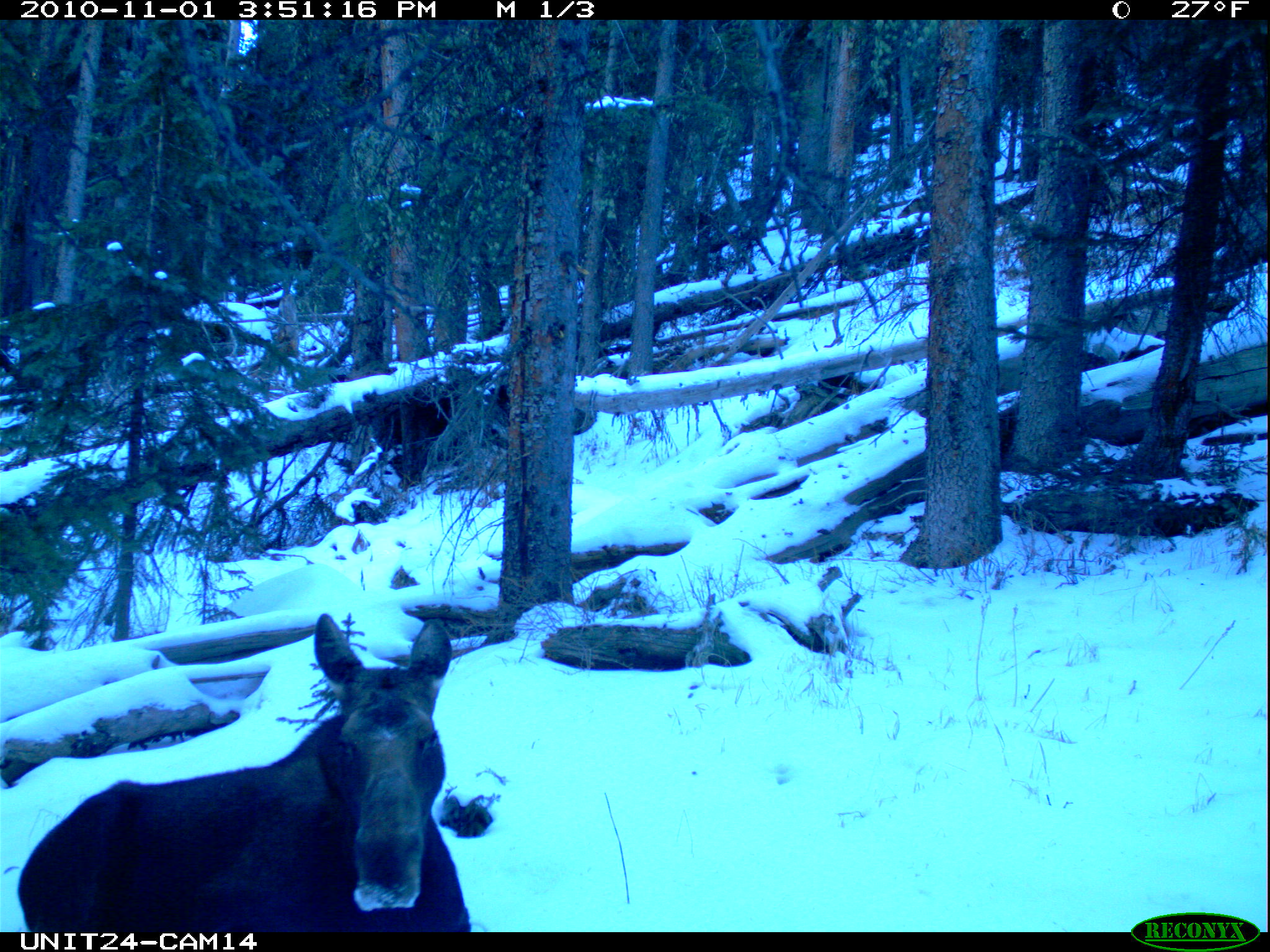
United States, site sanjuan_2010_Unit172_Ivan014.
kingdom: Animalia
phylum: Chordata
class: Mammalia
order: Artiodactyla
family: Cervidae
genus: Alces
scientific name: Alces alces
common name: moose